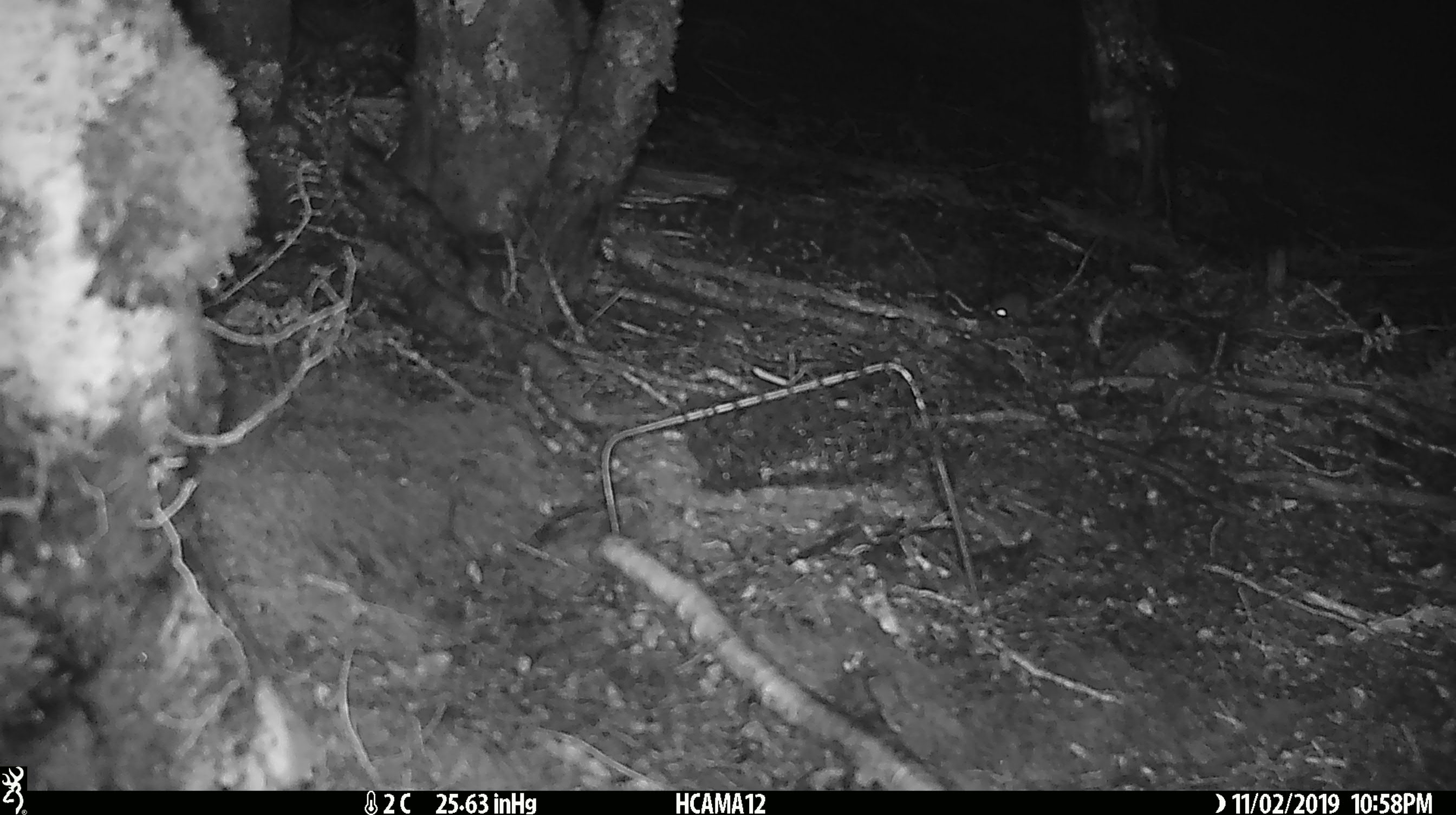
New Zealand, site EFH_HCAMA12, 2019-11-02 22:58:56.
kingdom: Animalia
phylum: Chordata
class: Mammalia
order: Rodentia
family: Muridae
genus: Mus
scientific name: Mus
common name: mouse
Mouse (Mus).